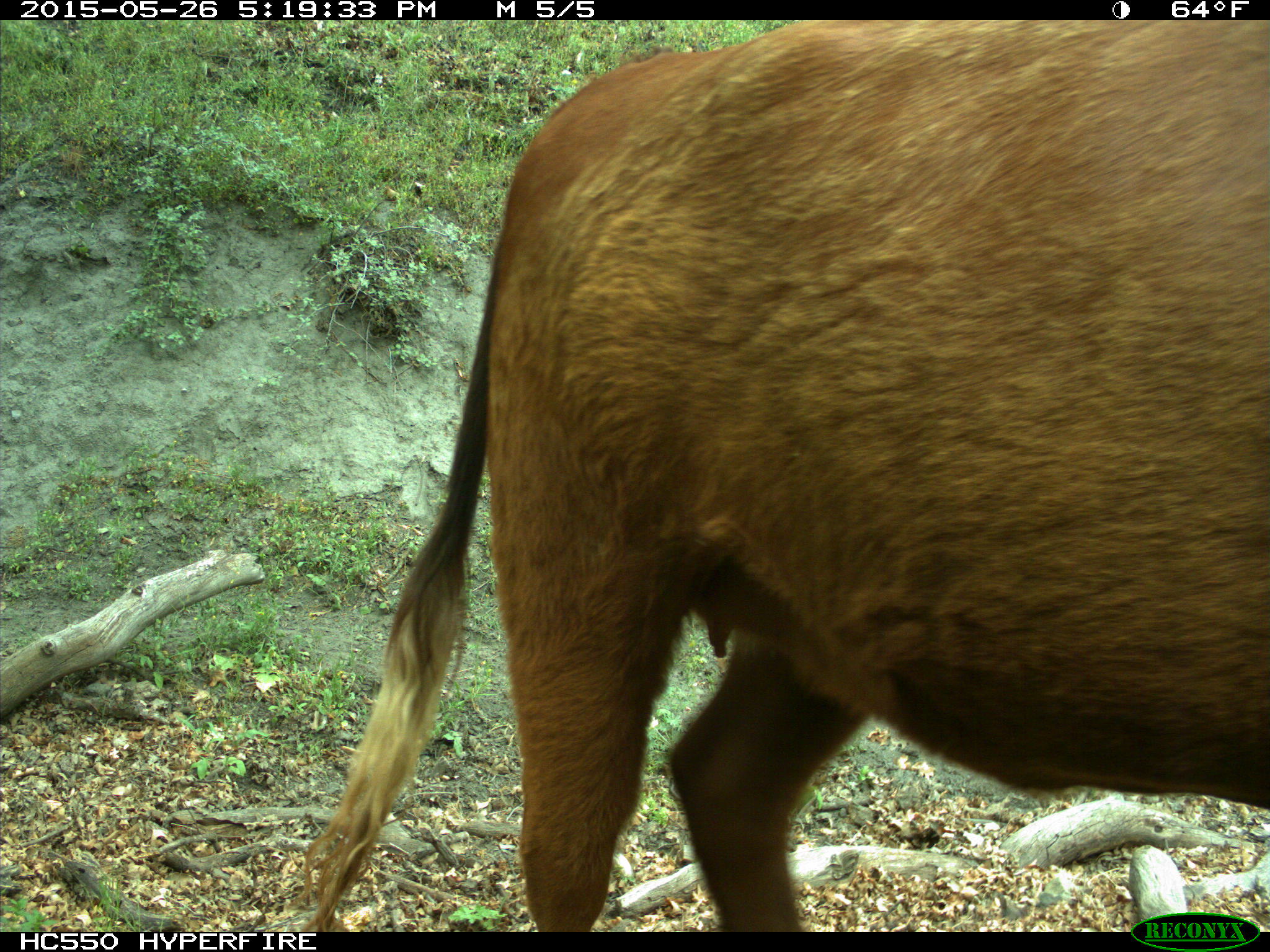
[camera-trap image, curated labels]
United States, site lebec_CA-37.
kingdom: Animalia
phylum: Chordata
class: Mammalia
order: Artiodactyla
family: Bovidae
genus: Bos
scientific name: Bos taurus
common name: domestic cow